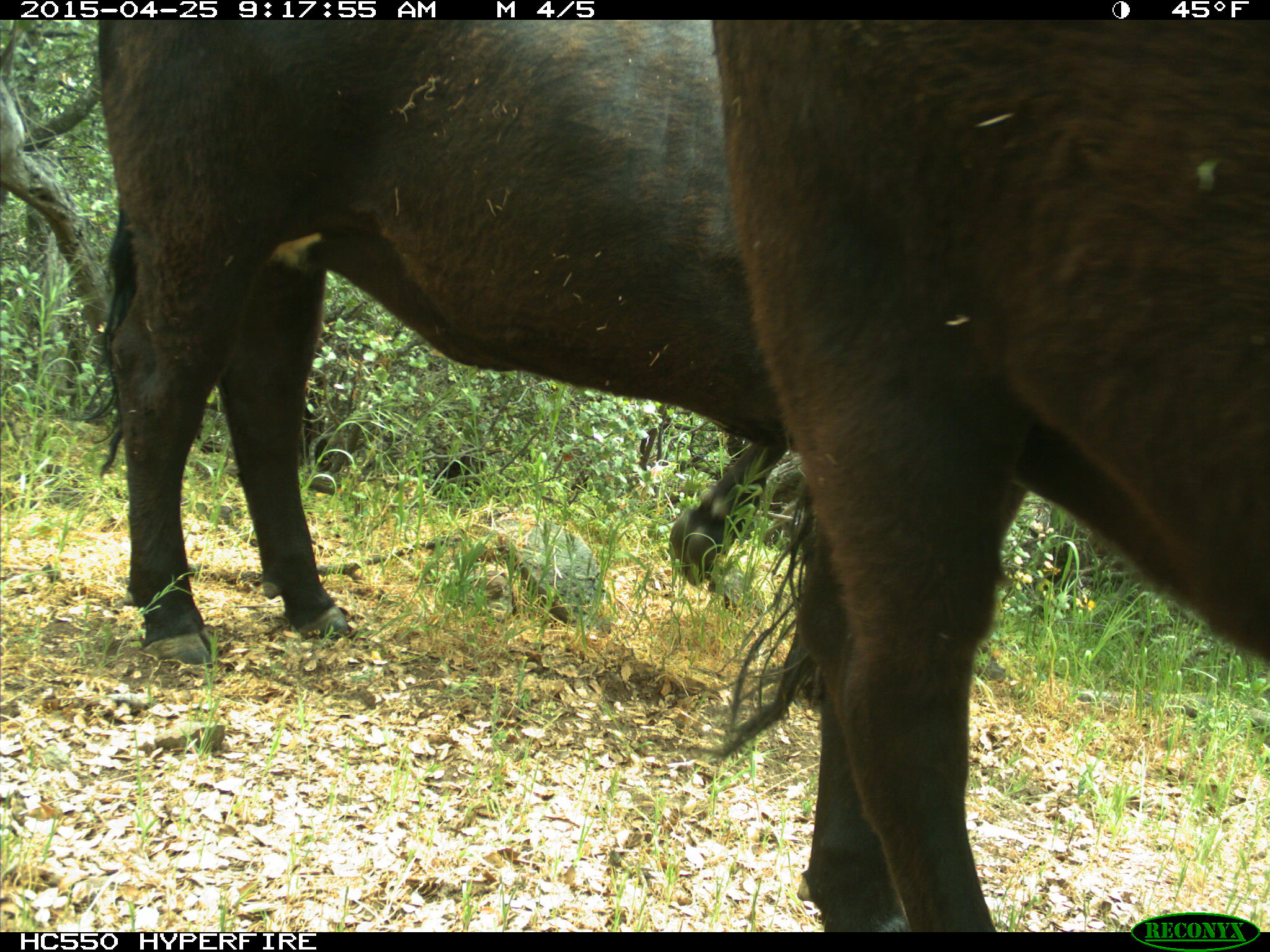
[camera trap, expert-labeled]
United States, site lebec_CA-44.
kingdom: Animalia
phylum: Chordata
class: Mammalia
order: Artiodactyla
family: Suidae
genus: Sus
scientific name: Sus scrofa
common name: wild boar